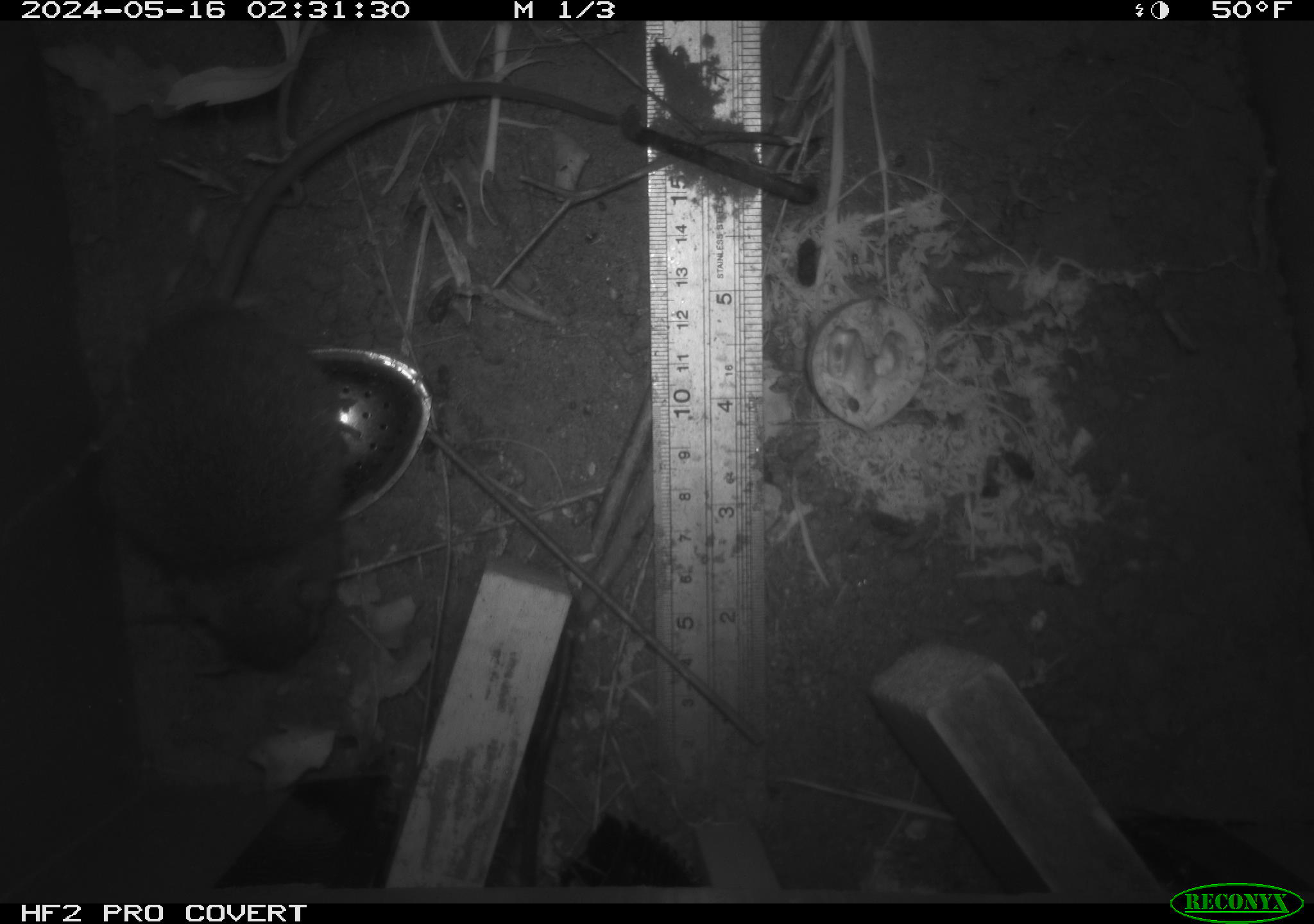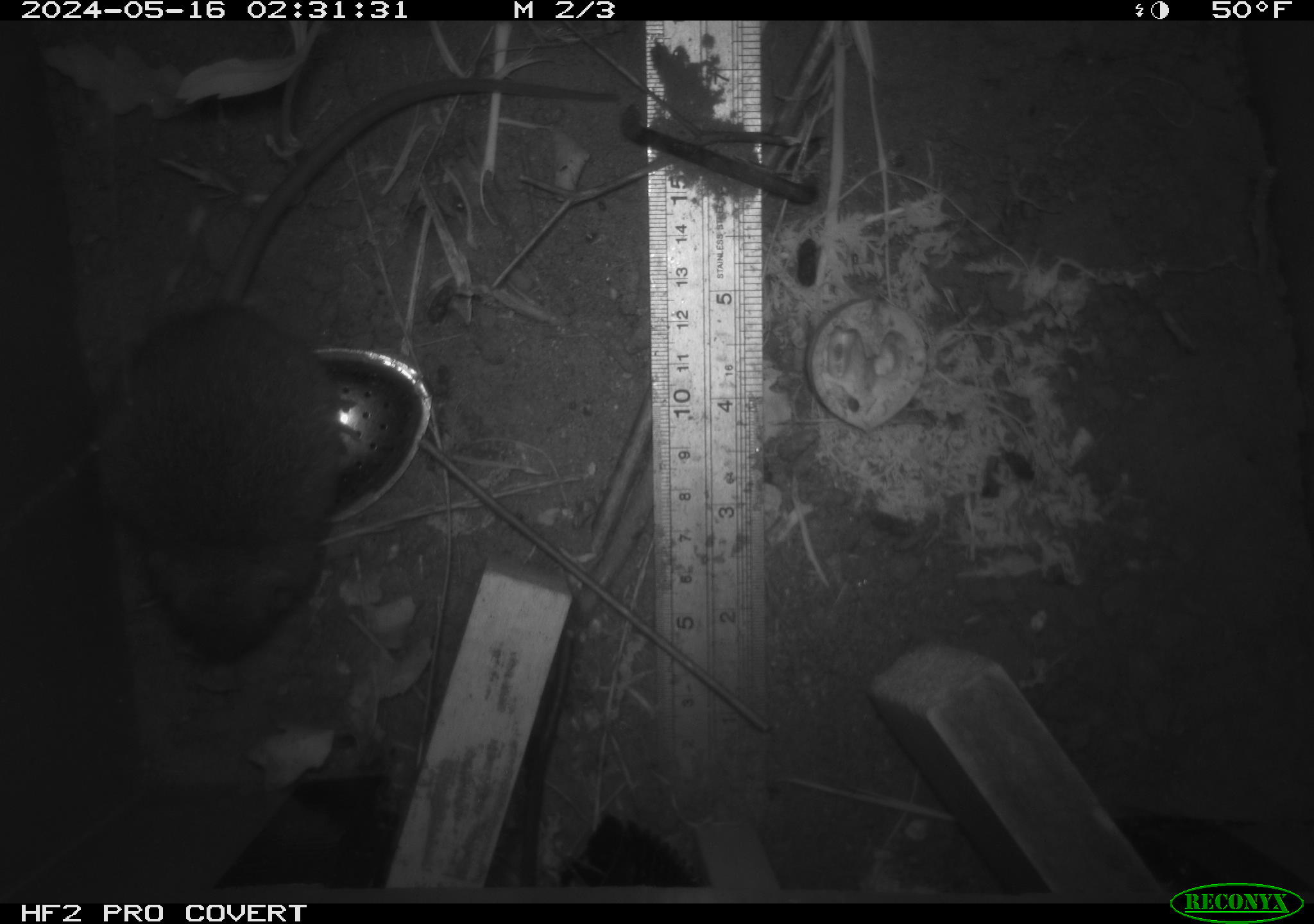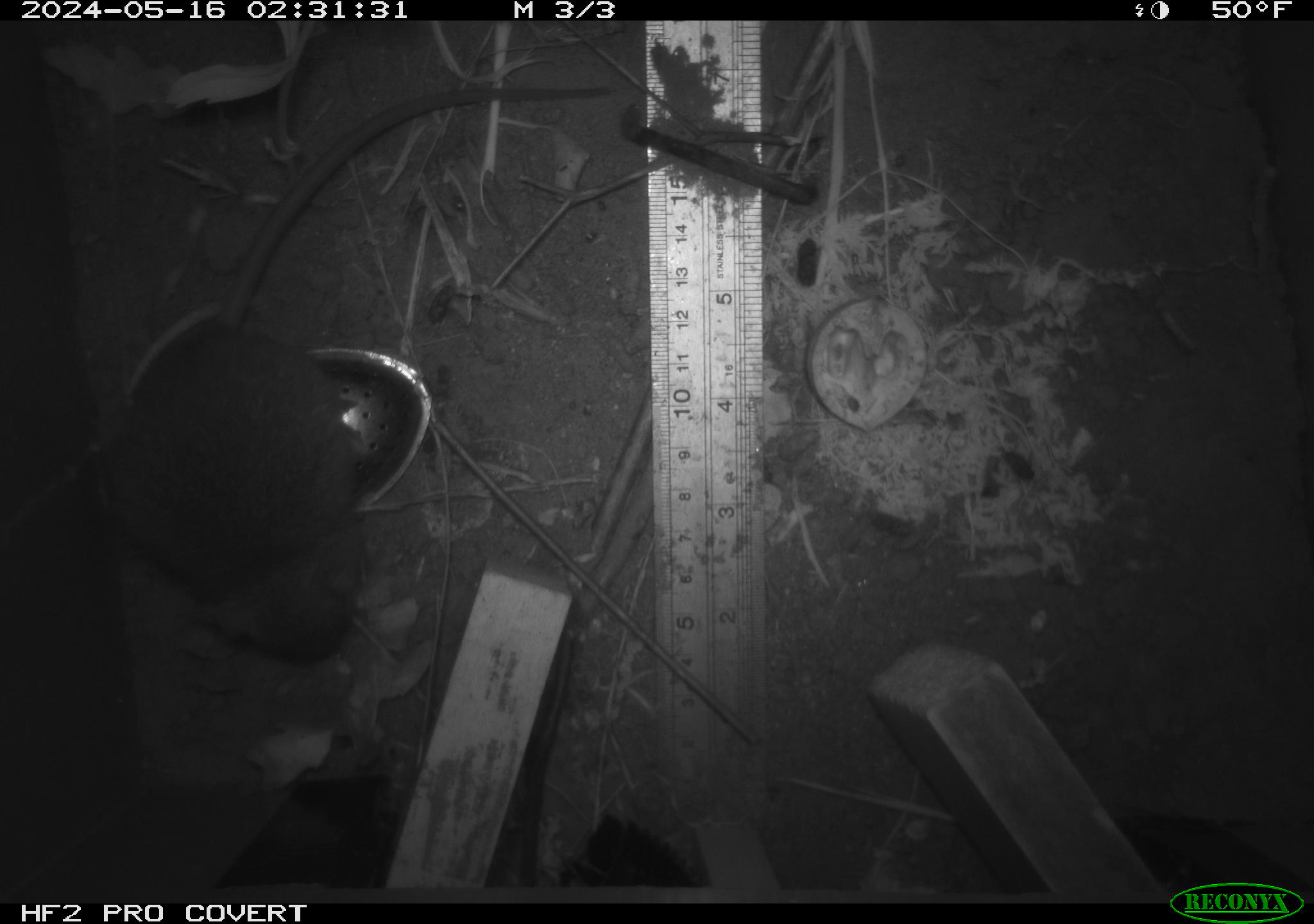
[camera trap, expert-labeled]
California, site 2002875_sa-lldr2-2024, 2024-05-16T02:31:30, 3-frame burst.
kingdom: Animalia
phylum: Chordata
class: Mammalia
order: Rodentia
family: Muridae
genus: Rattus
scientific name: Rattus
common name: rat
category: rattus species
Rattus species (rat) (Rattus).